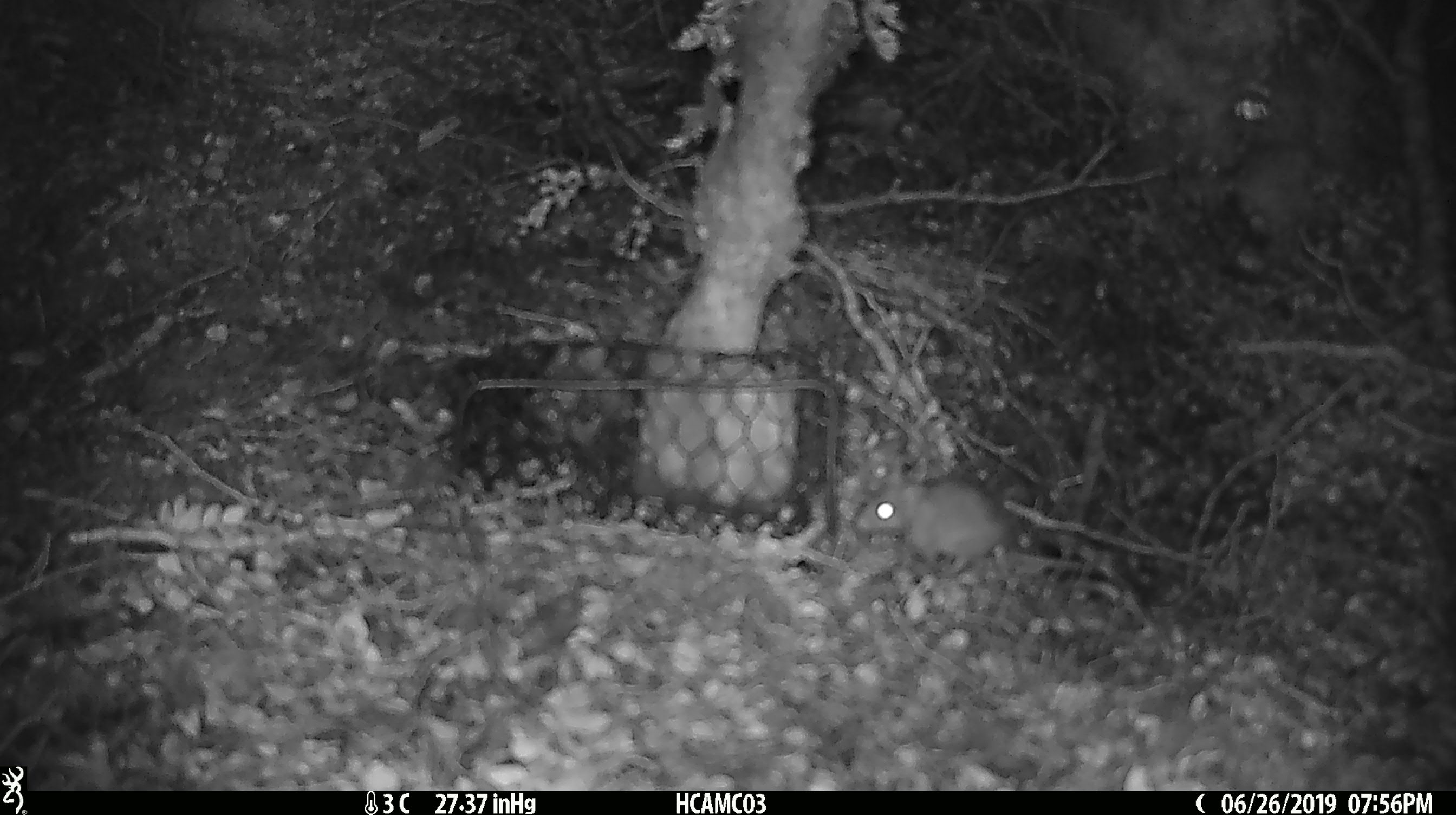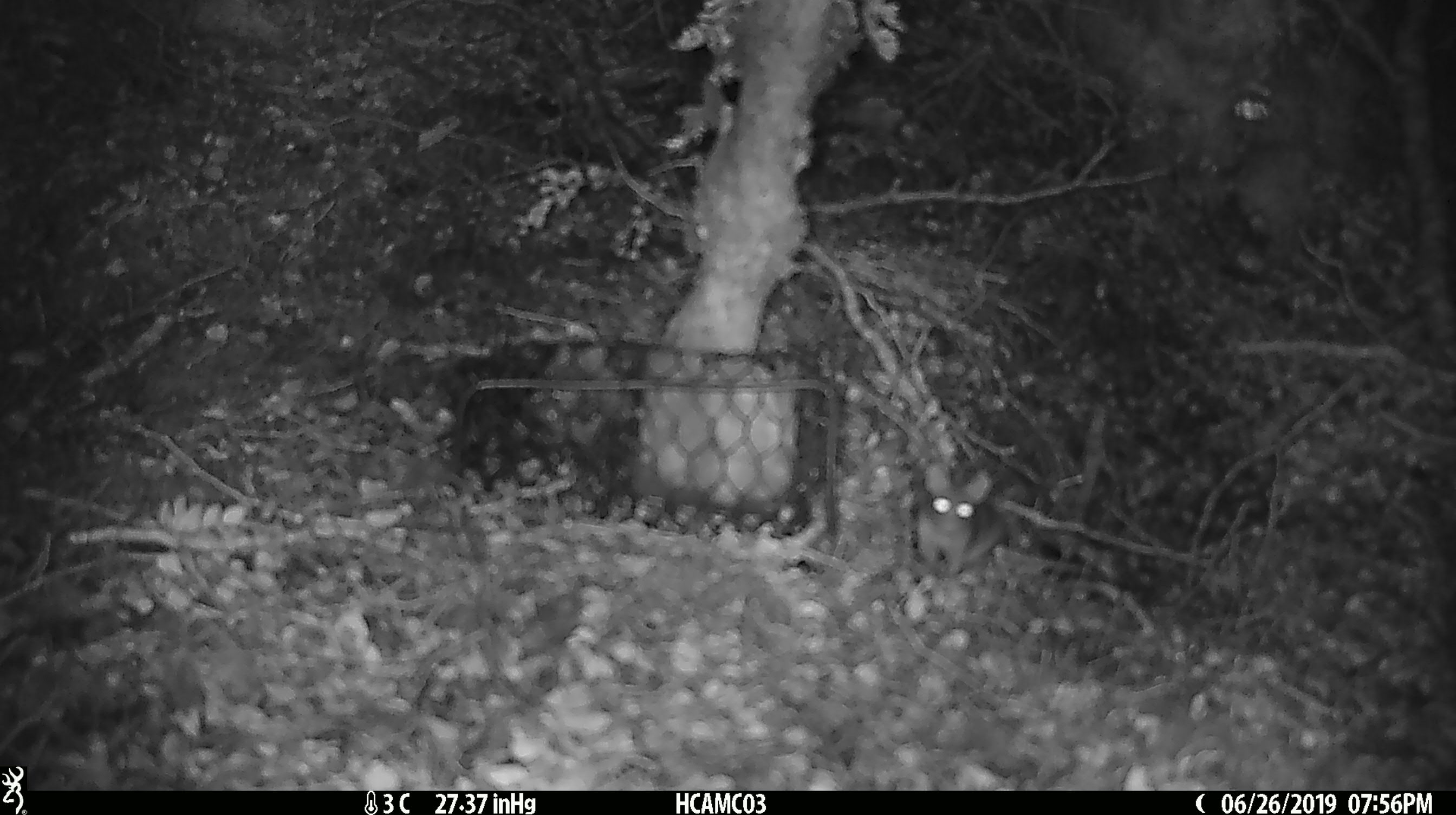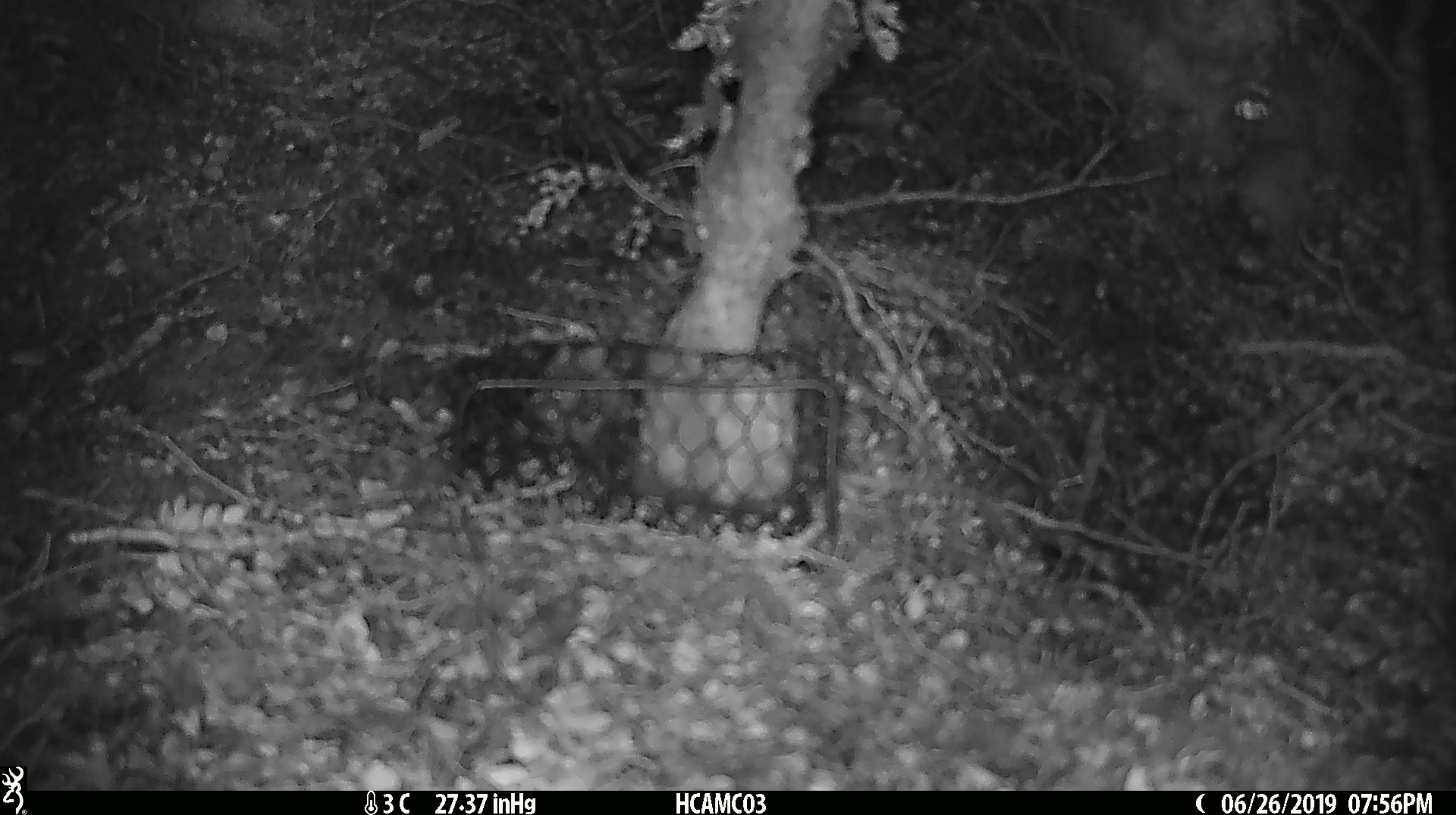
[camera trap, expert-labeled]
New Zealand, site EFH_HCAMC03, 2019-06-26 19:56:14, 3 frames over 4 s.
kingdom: Animalia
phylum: Chordata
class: Mammalia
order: Rodentia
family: Muridae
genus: Mus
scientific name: Mus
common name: mouse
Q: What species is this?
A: Mouse (Mus).